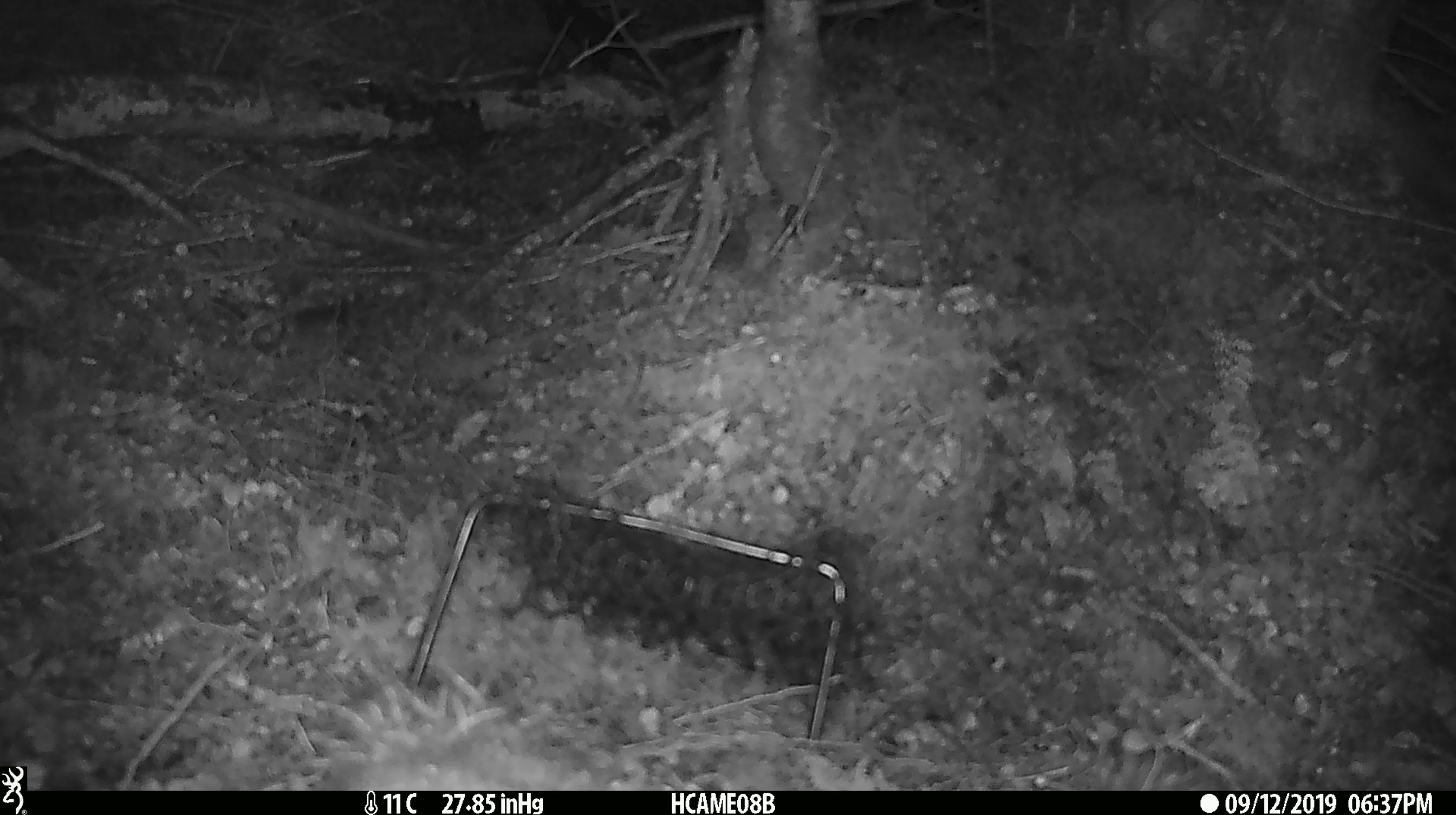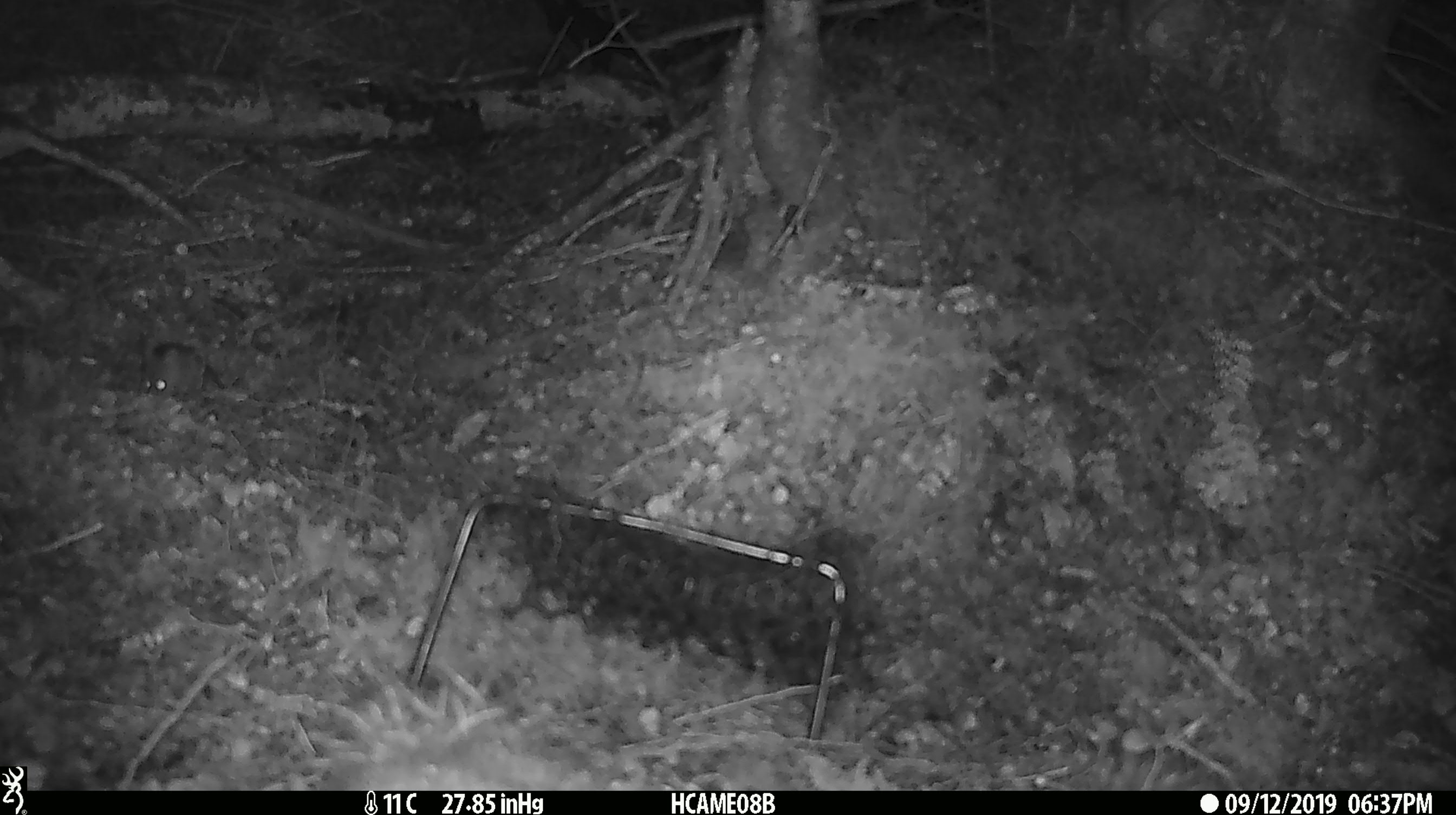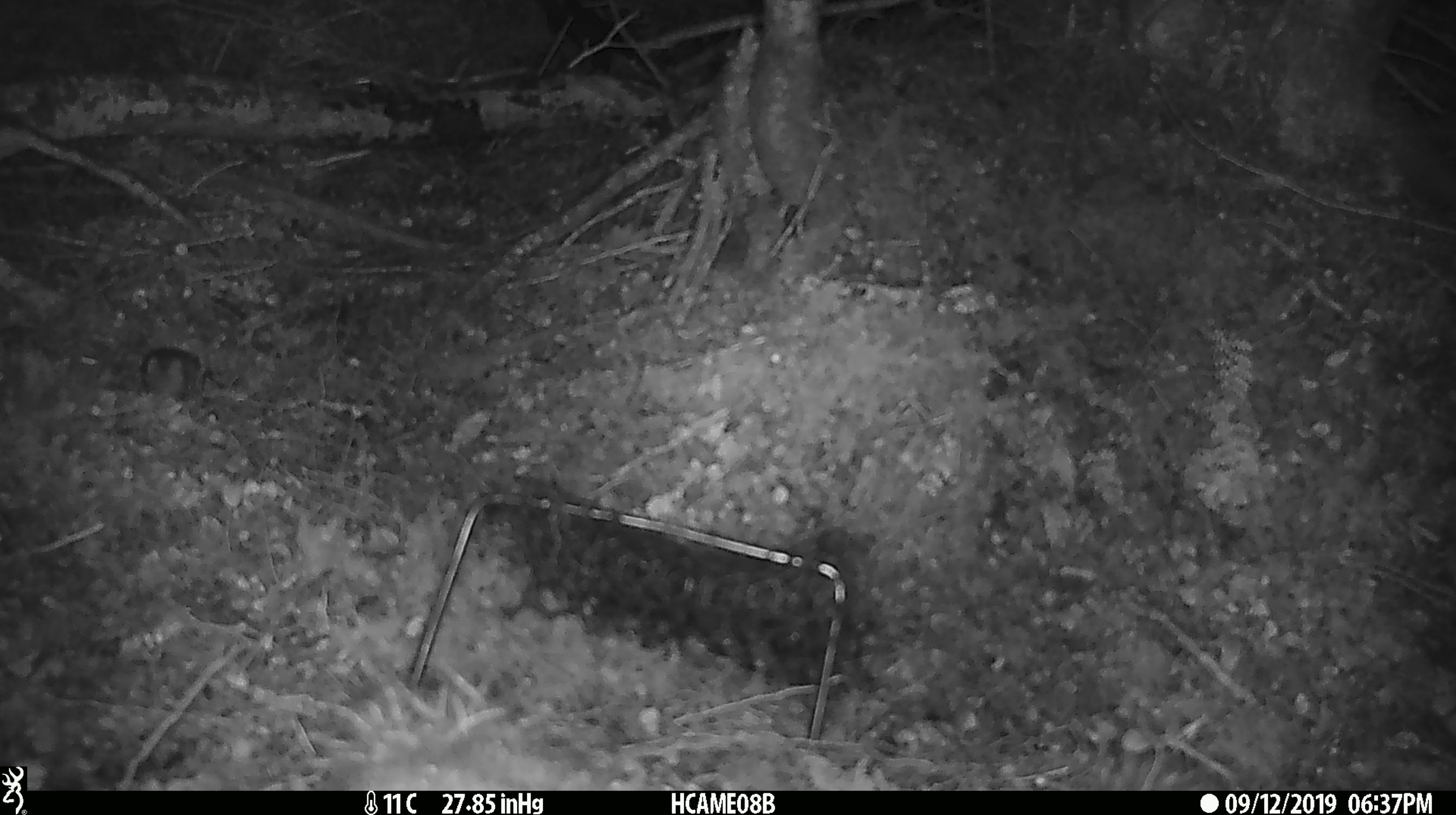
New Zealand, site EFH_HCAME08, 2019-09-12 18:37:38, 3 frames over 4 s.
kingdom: Animalia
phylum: Chordata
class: Mammalia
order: Rodentia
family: Muridae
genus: Mus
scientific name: Mus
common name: mouse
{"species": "mouse (Mus)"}